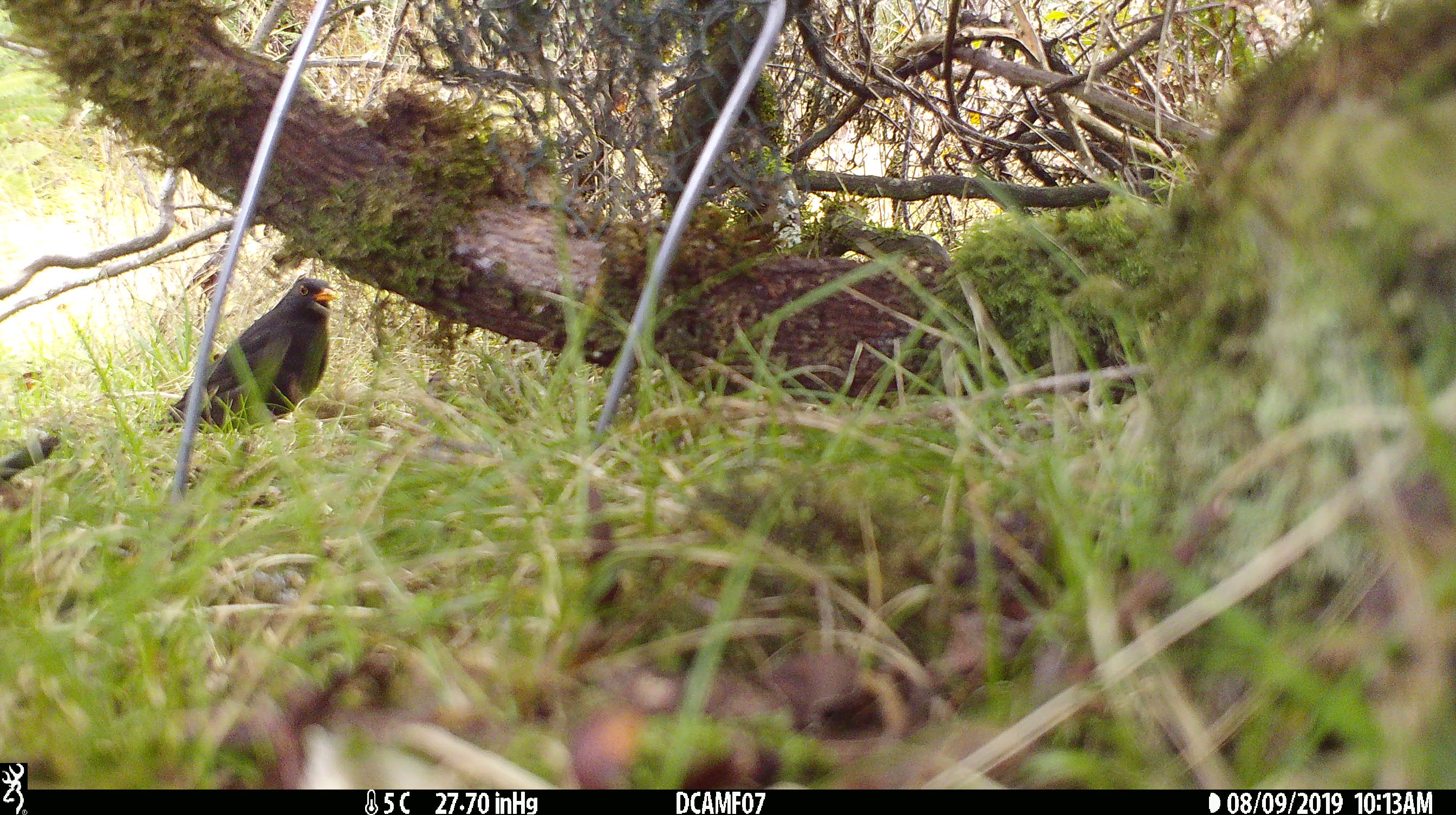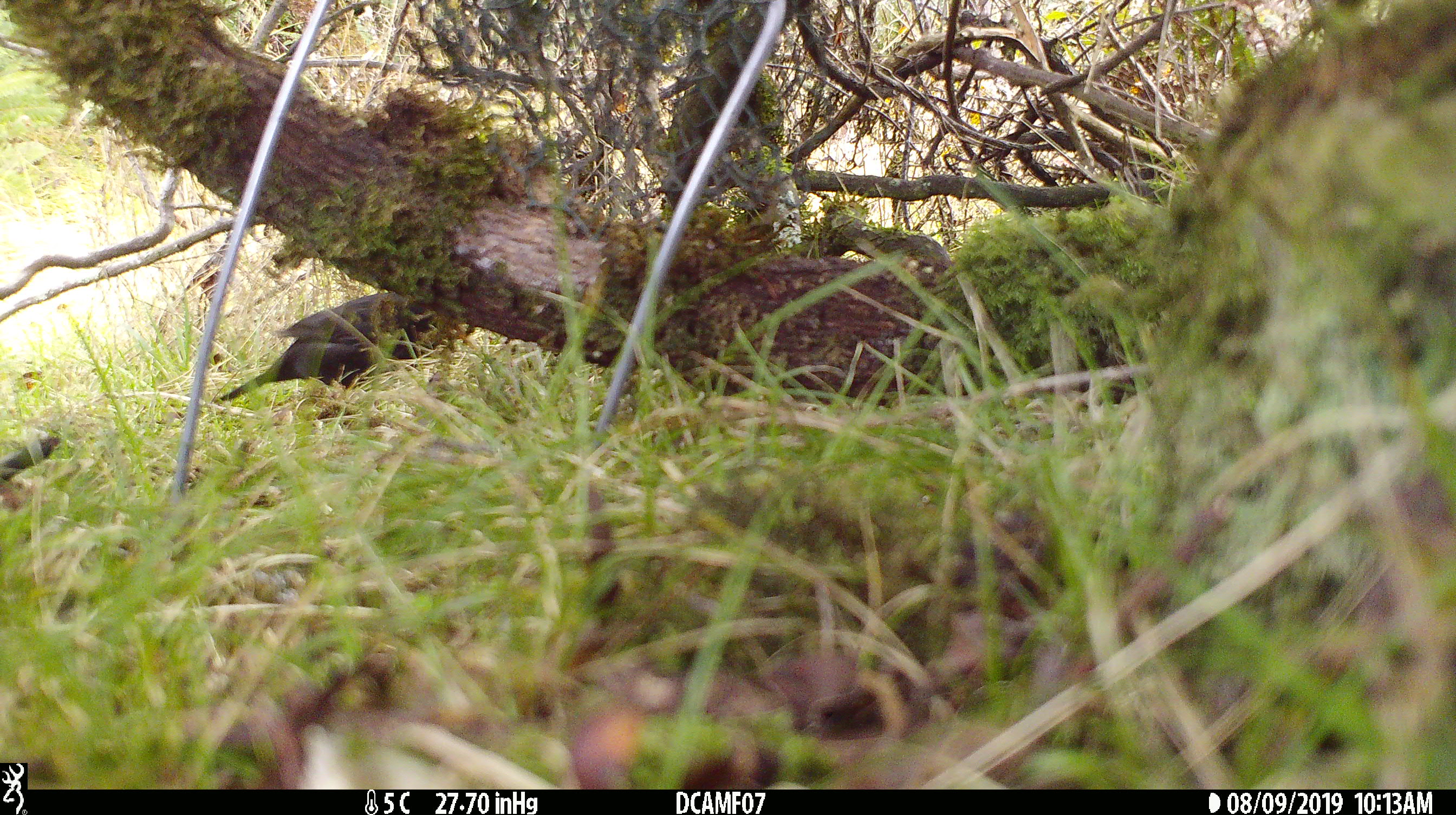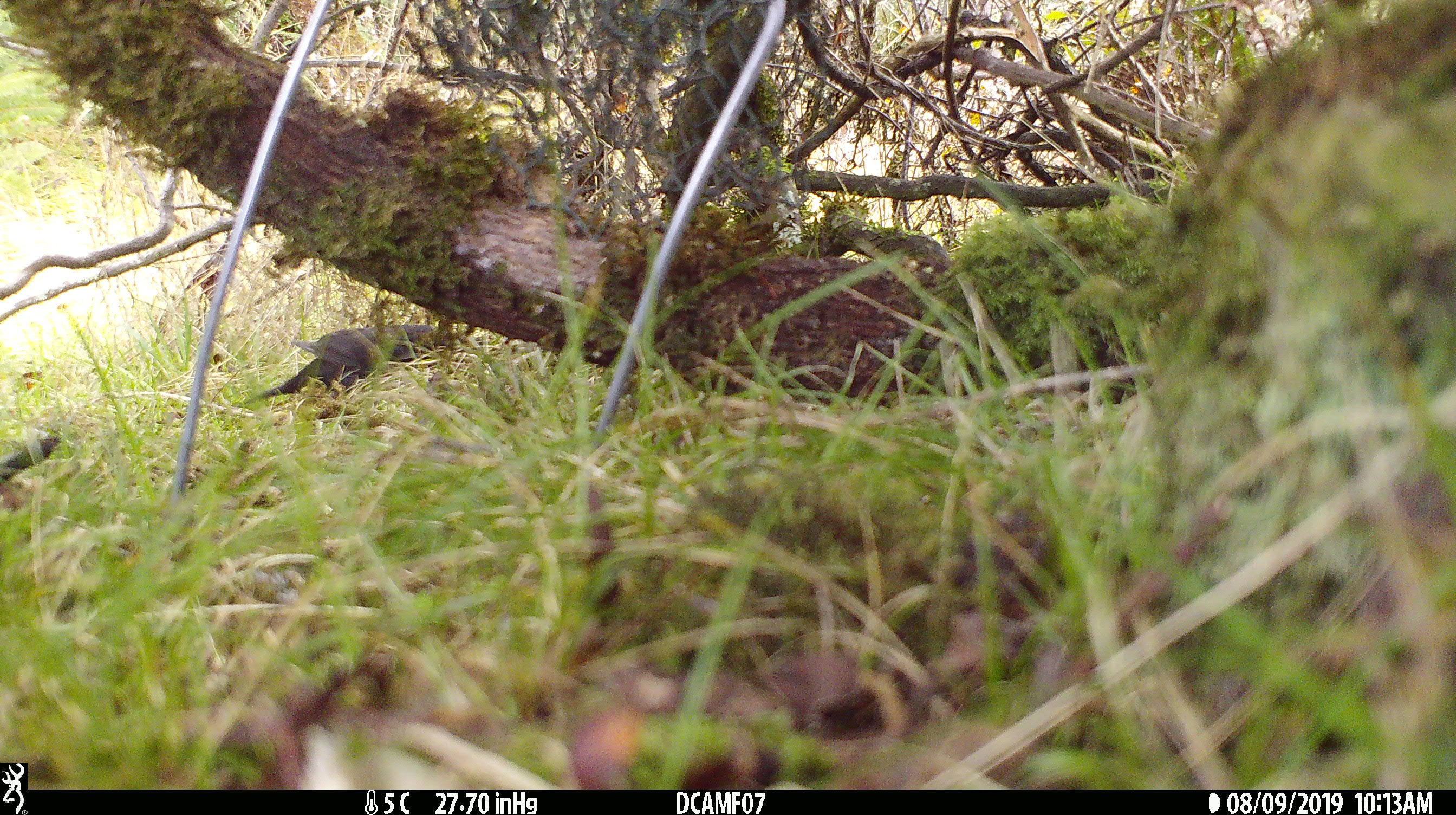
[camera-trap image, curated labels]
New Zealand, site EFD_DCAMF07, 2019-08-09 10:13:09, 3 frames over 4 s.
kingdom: Animalia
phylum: Chordata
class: Aves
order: Passeriformes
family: Turdidae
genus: Turdus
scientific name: Turdus merula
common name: eurasian blackbird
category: blackbird